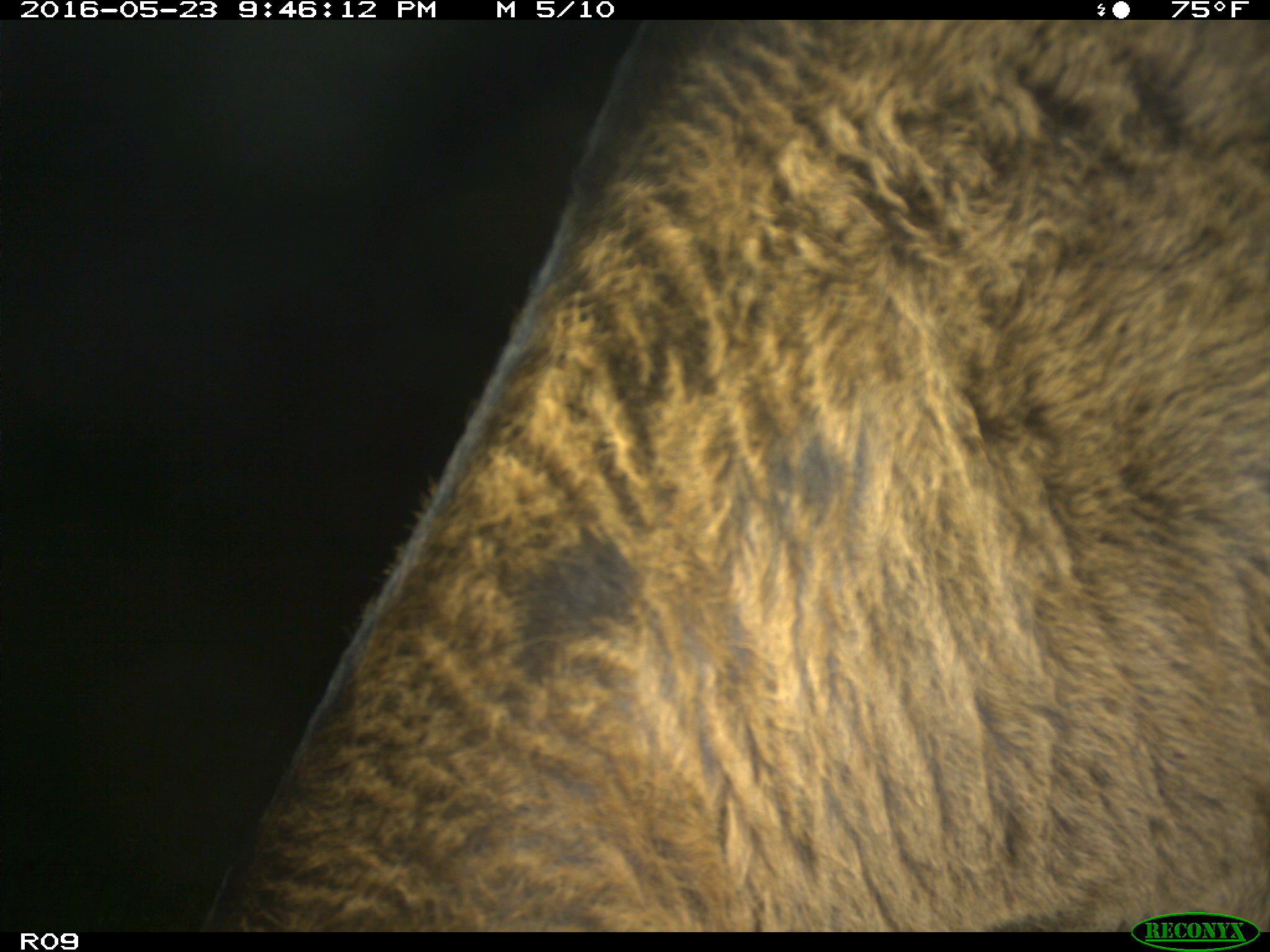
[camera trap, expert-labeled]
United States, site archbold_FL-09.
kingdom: Animalia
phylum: Chordata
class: Mammalia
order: Artiodactyla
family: Bovidae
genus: Bos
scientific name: Bos taurus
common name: domestic cow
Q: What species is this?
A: Bos taurus (domestic cow).